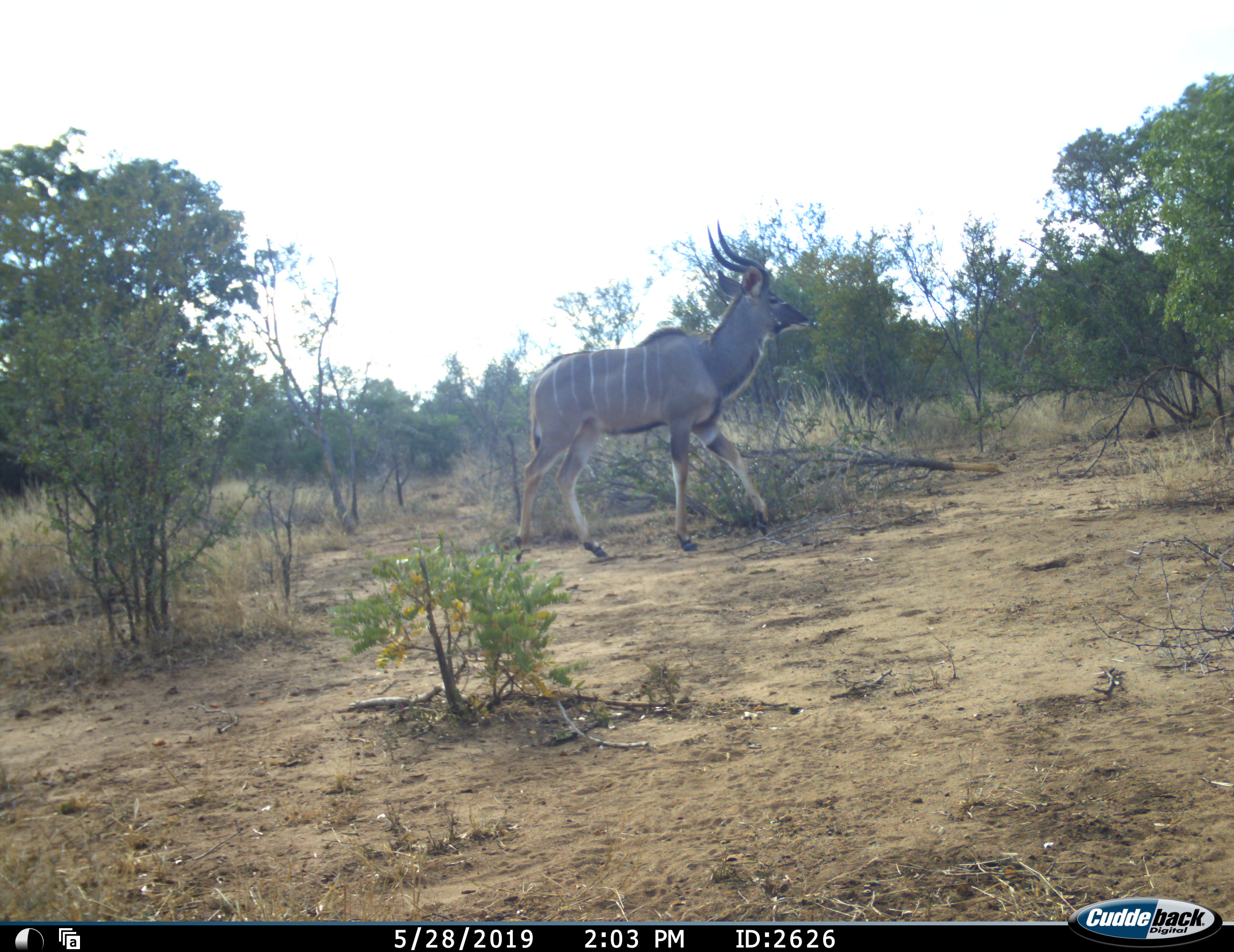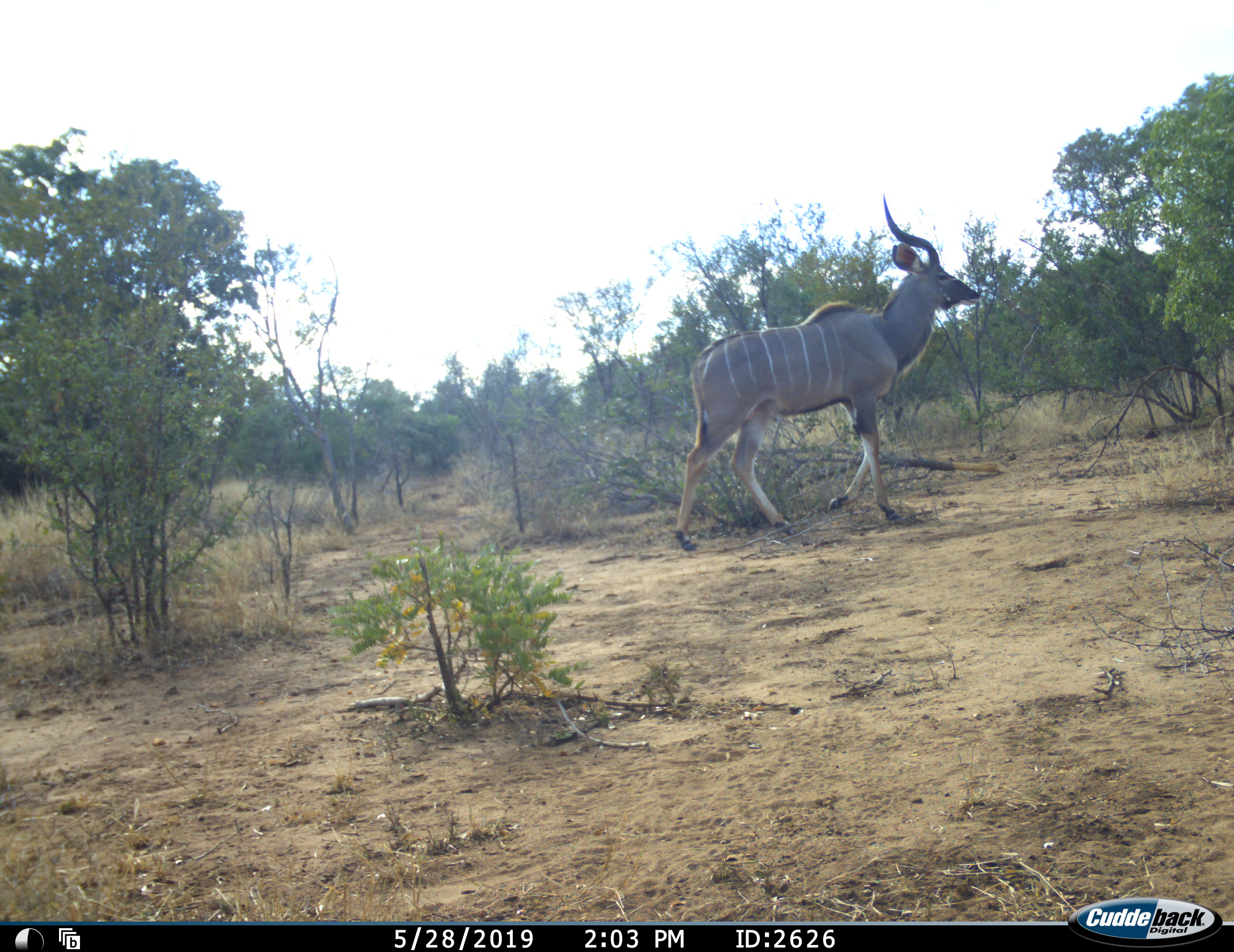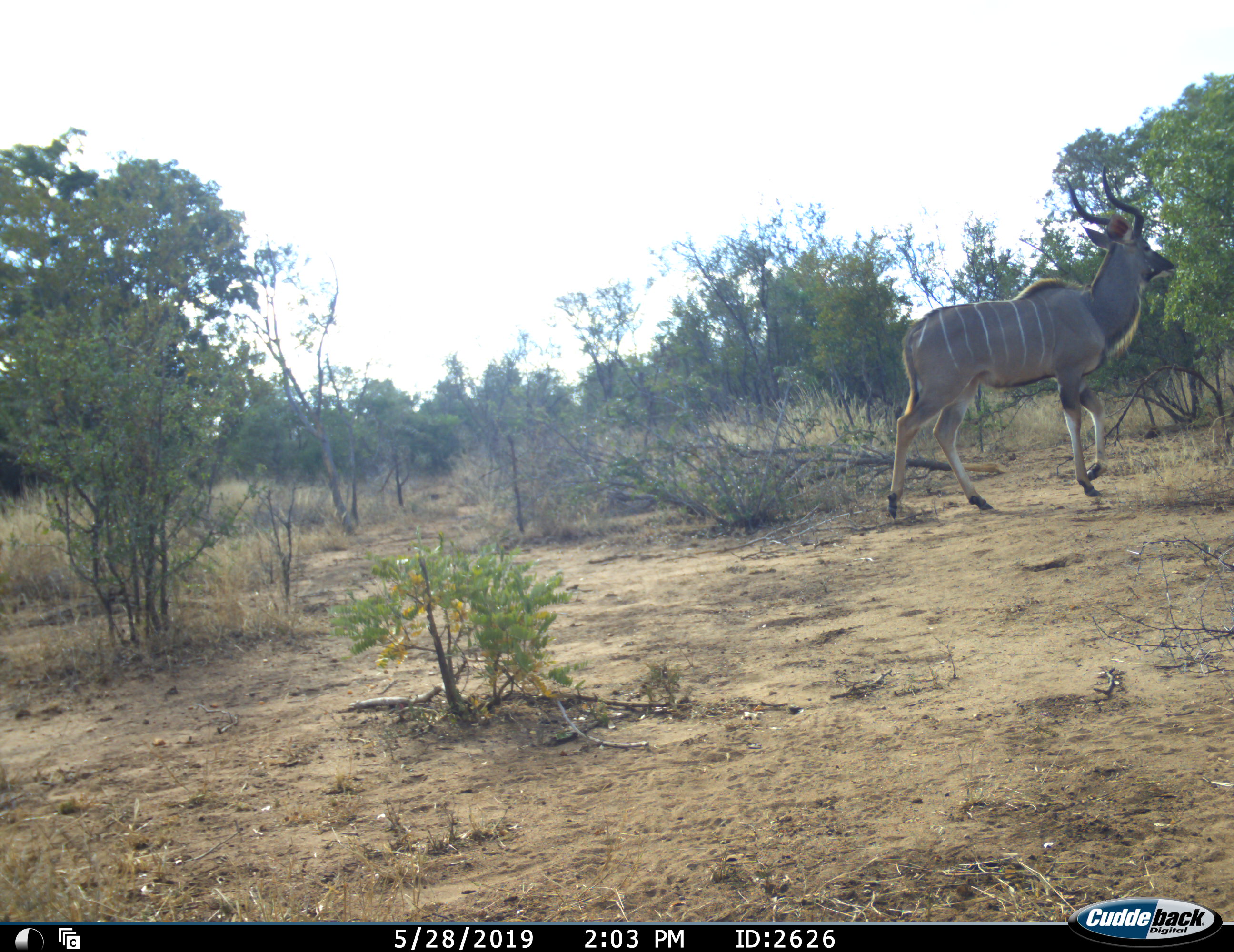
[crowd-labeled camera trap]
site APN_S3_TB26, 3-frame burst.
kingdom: Animalia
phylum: Chordata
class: Mammalia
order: Artiodactyla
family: Bovidae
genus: Tragelaphus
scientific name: Tragelaphus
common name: kudu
Kudu (Tragelaphus), count 1. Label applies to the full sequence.